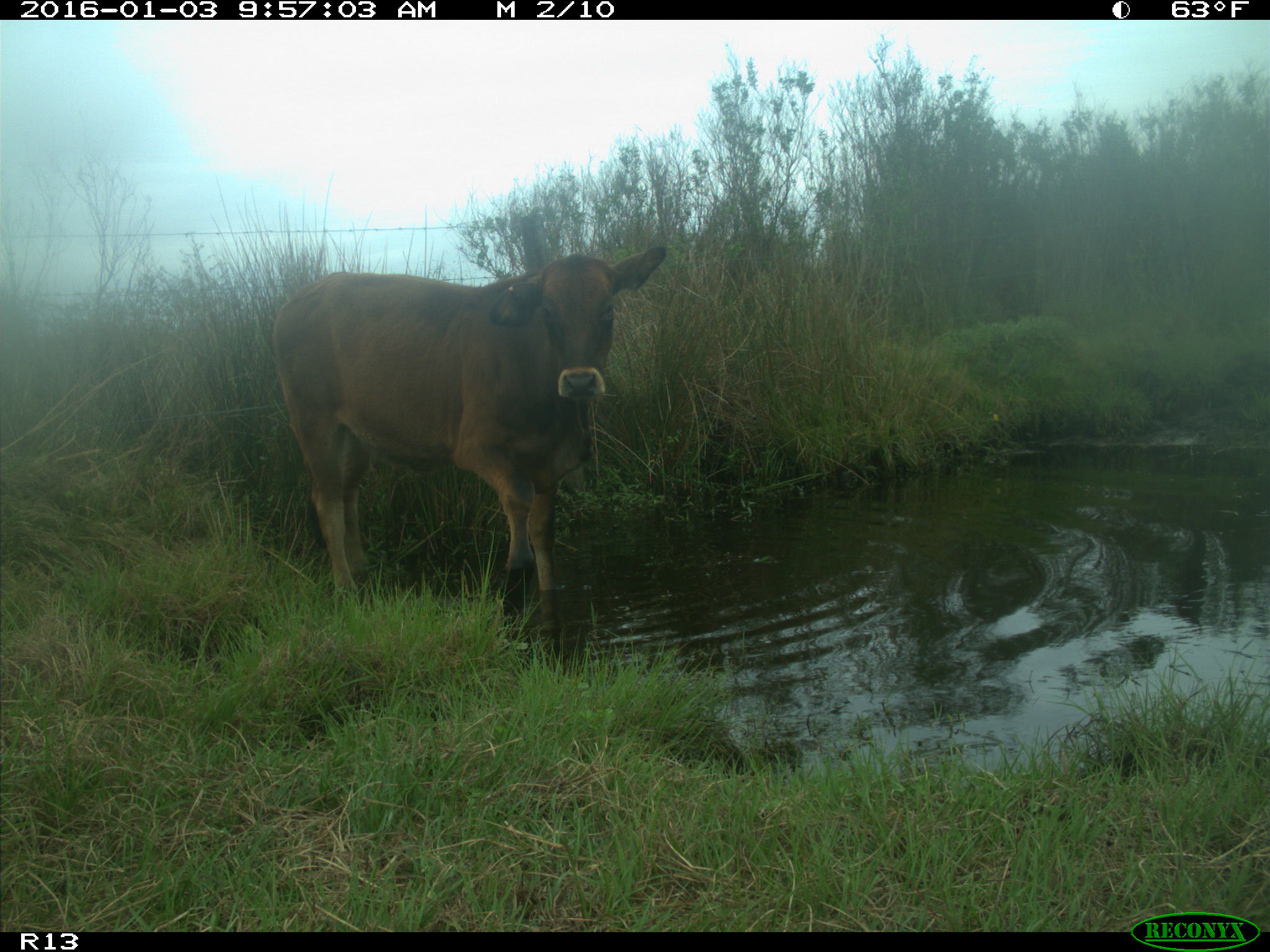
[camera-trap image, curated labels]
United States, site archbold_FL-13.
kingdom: Animalia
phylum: Chordata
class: Mammalia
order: Artiodactyla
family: Bovidae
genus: Bos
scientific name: Bos taurus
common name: domestic cow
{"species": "Bos taurus (domestic cow)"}